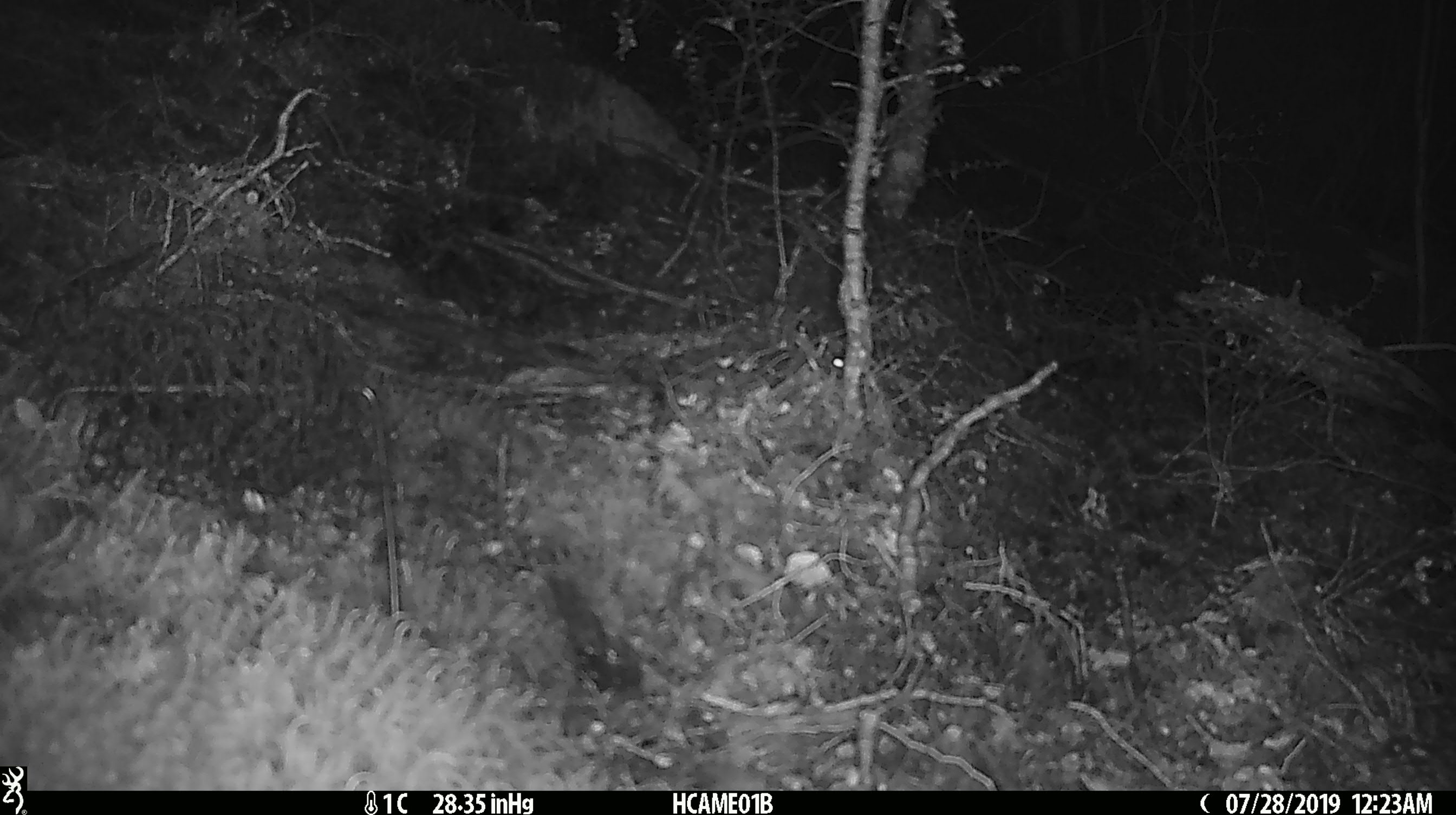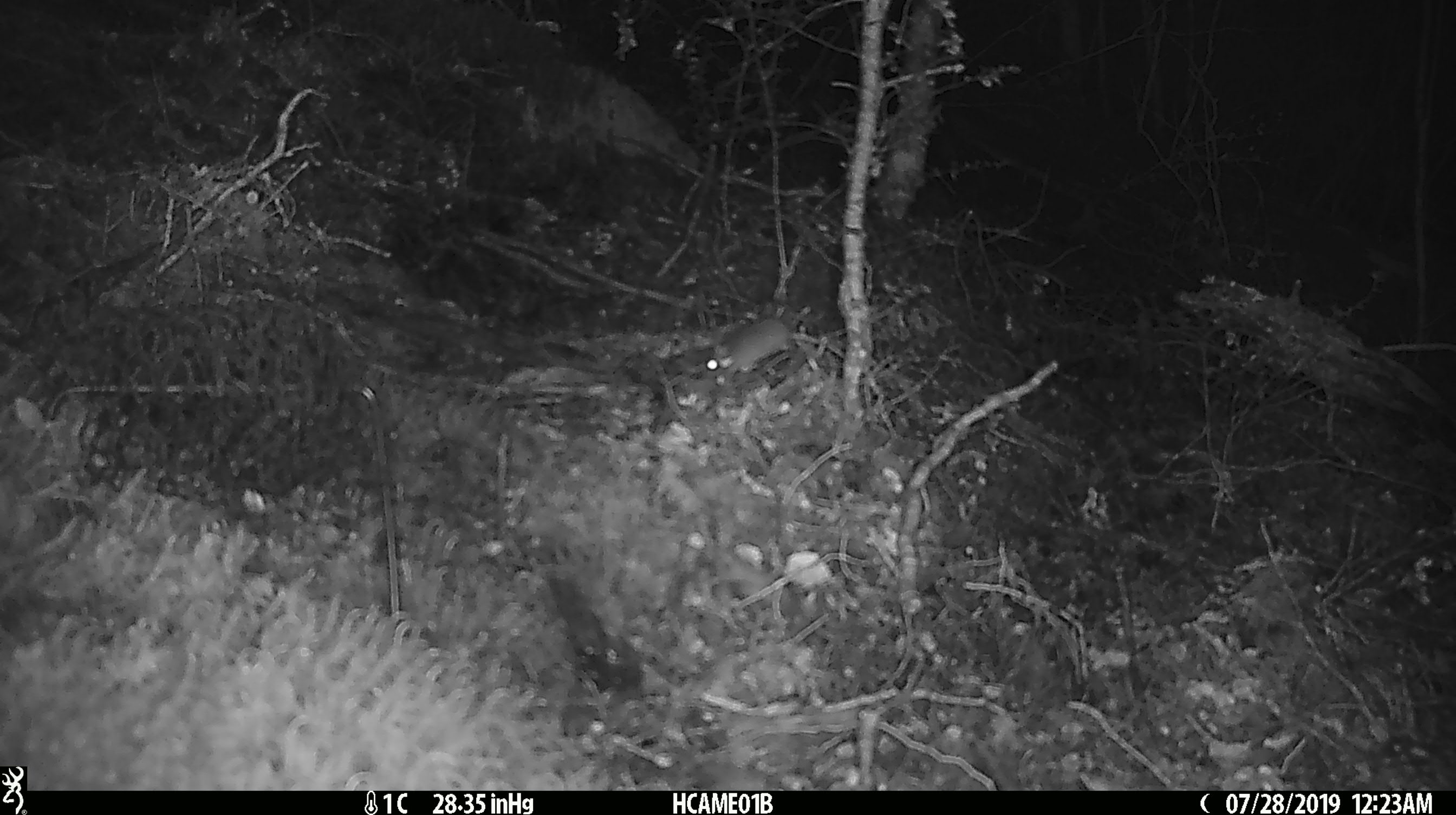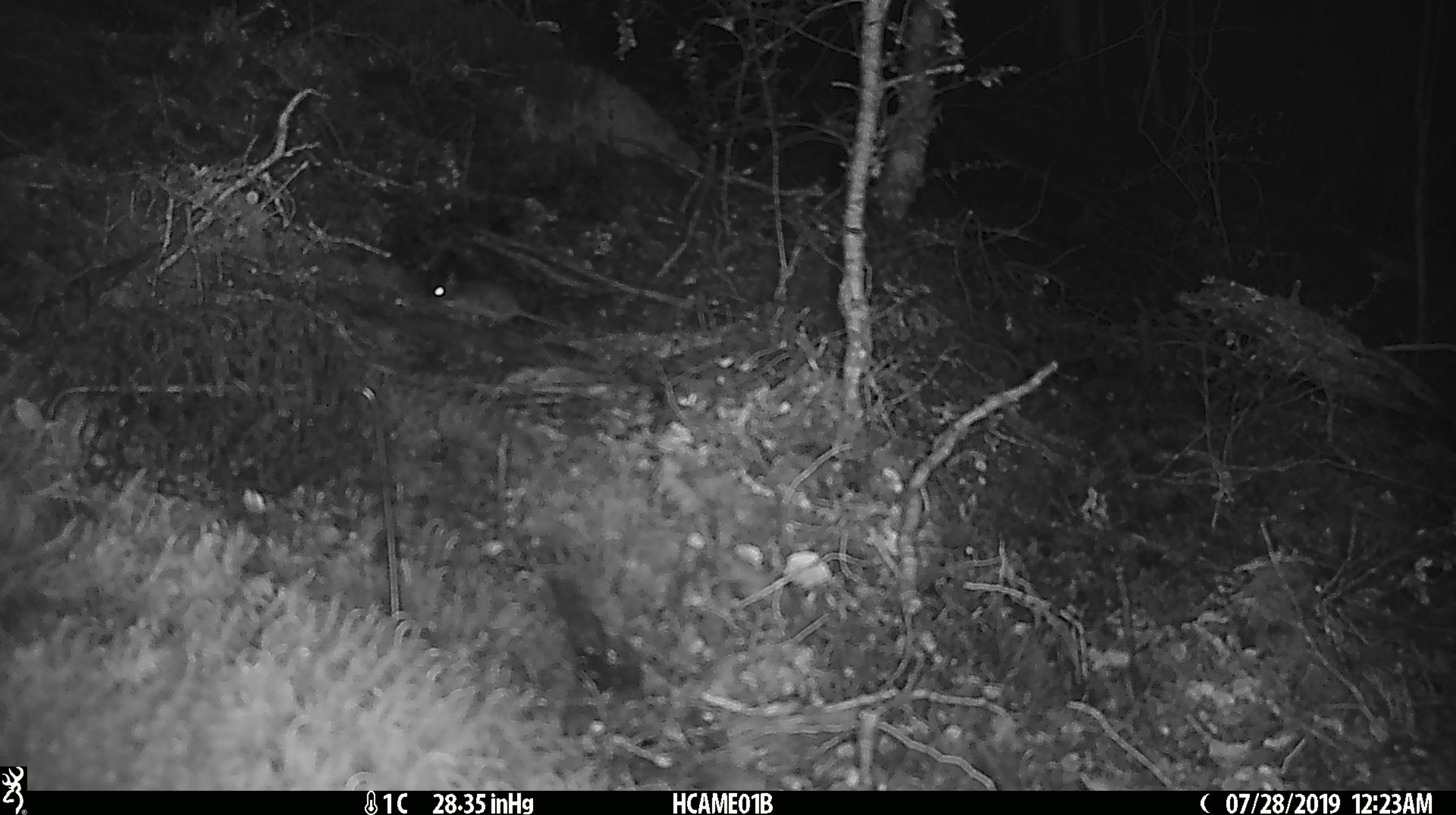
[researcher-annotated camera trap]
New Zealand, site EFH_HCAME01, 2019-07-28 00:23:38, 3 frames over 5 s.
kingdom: Animalia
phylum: Chordata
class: Mammalia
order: Rodentia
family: Muridae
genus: Mus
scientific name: Mus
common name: mouse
Mouse (Mus).